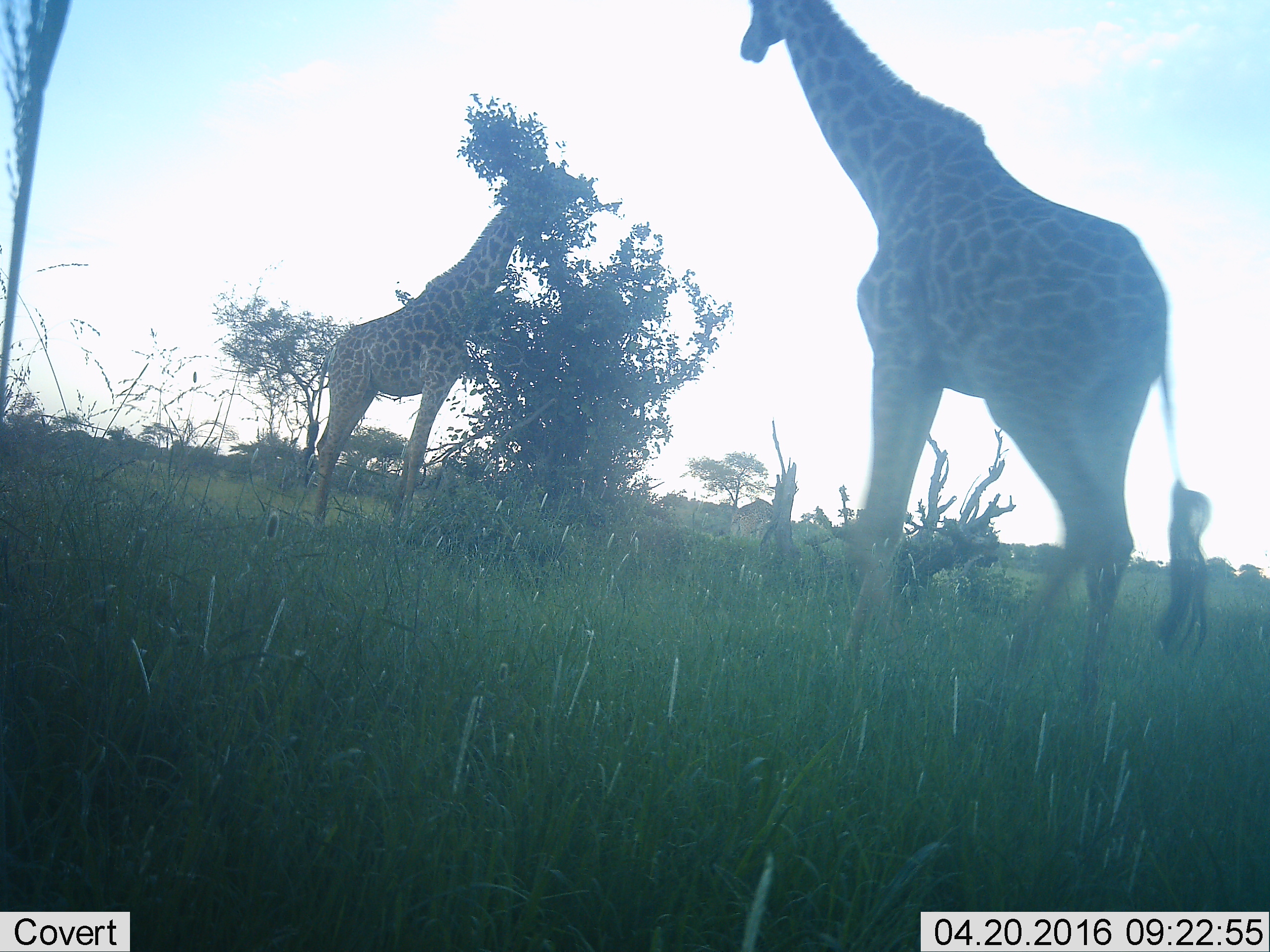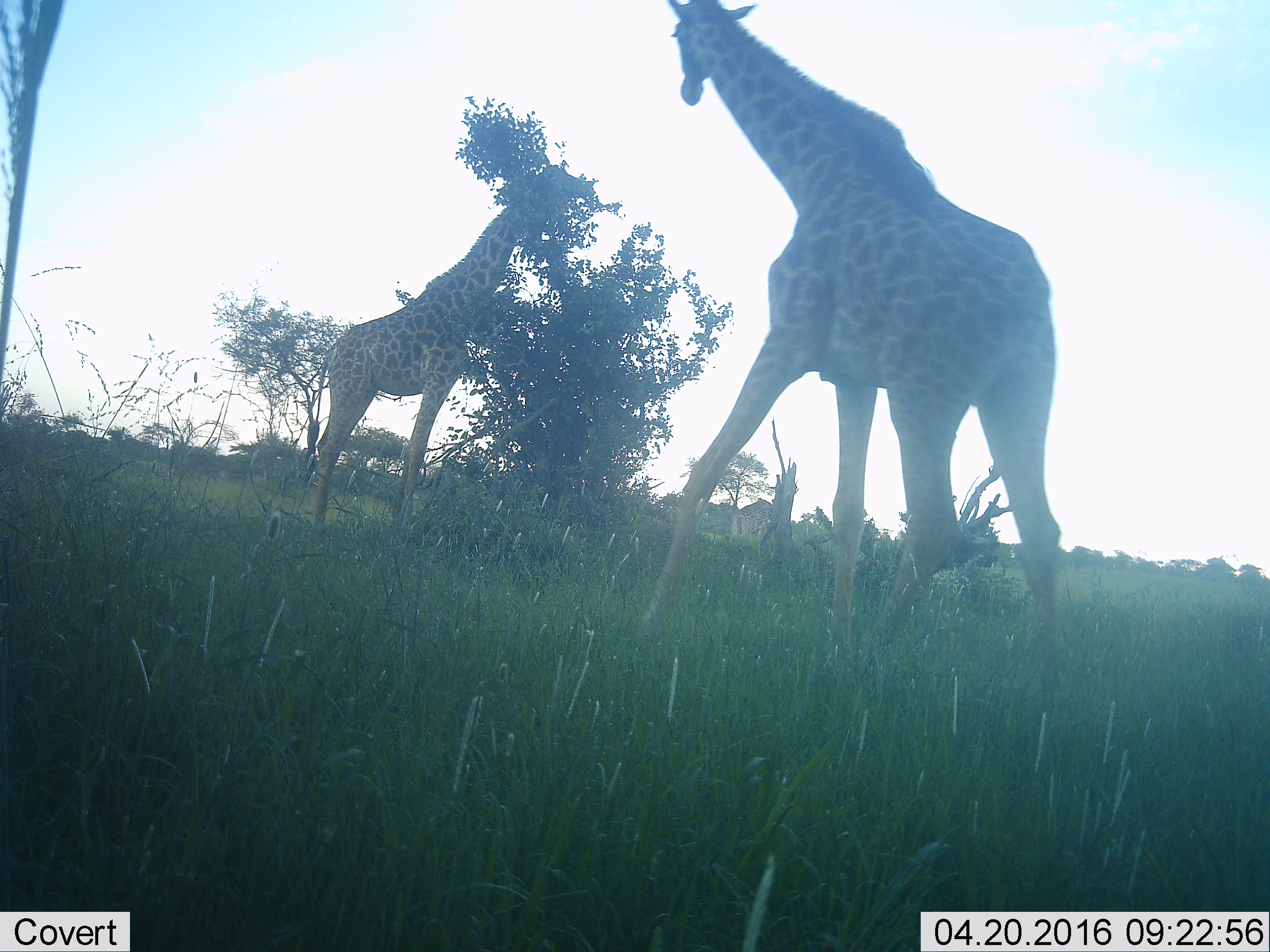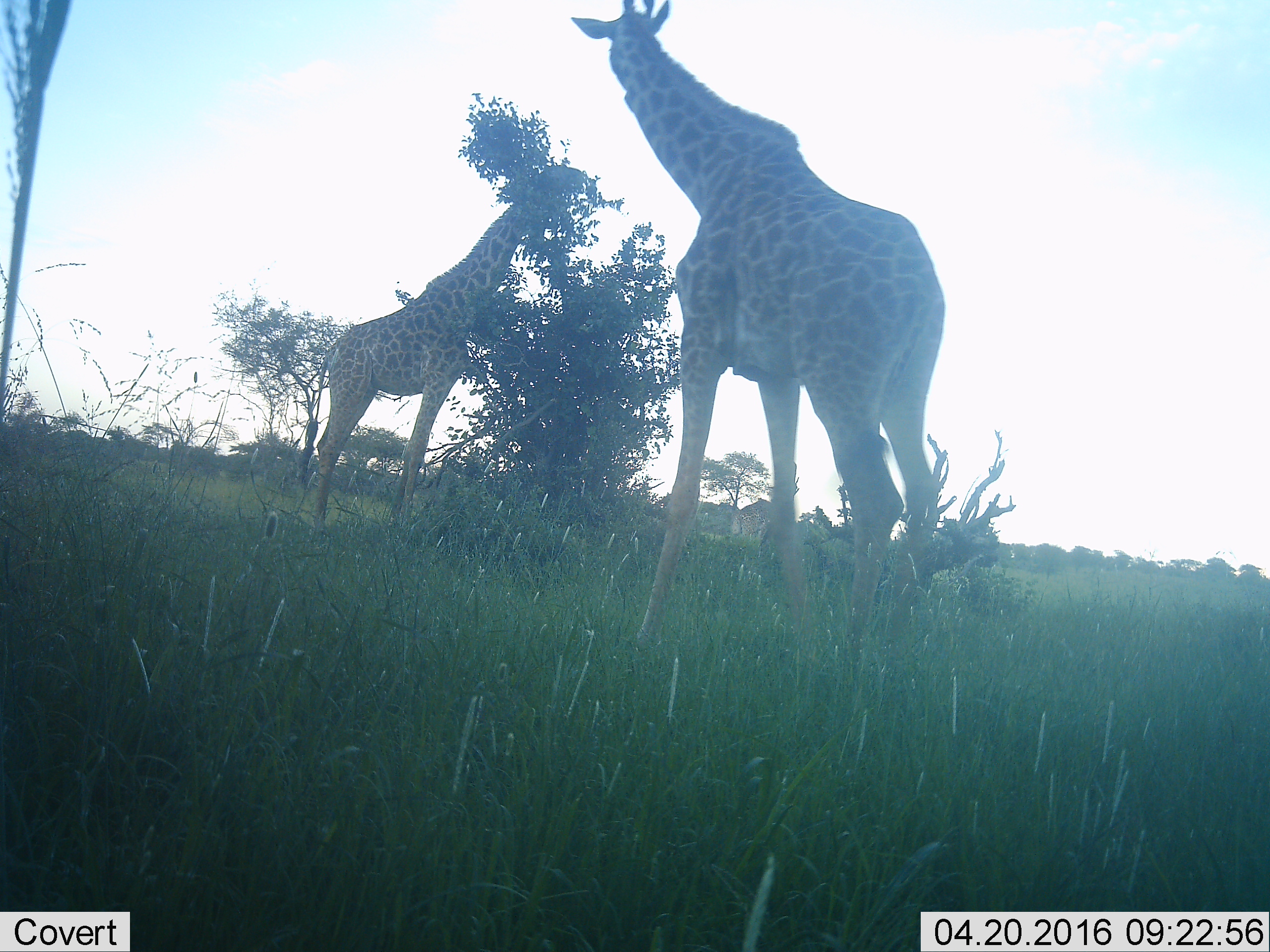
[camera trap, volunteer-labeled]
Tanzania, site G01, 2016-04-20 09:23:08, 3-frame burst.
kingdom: Animalia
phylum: Chordata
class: Mammalia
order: Artiodactyla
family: Giraffidae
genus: Giraffa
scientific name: Giraffa camelopardalis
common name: giraffe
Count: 2.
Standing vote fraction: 53%.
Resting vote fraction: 0%.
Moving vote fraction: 82%.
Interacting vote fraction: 0%.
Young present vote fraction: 6%.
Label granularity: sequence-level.